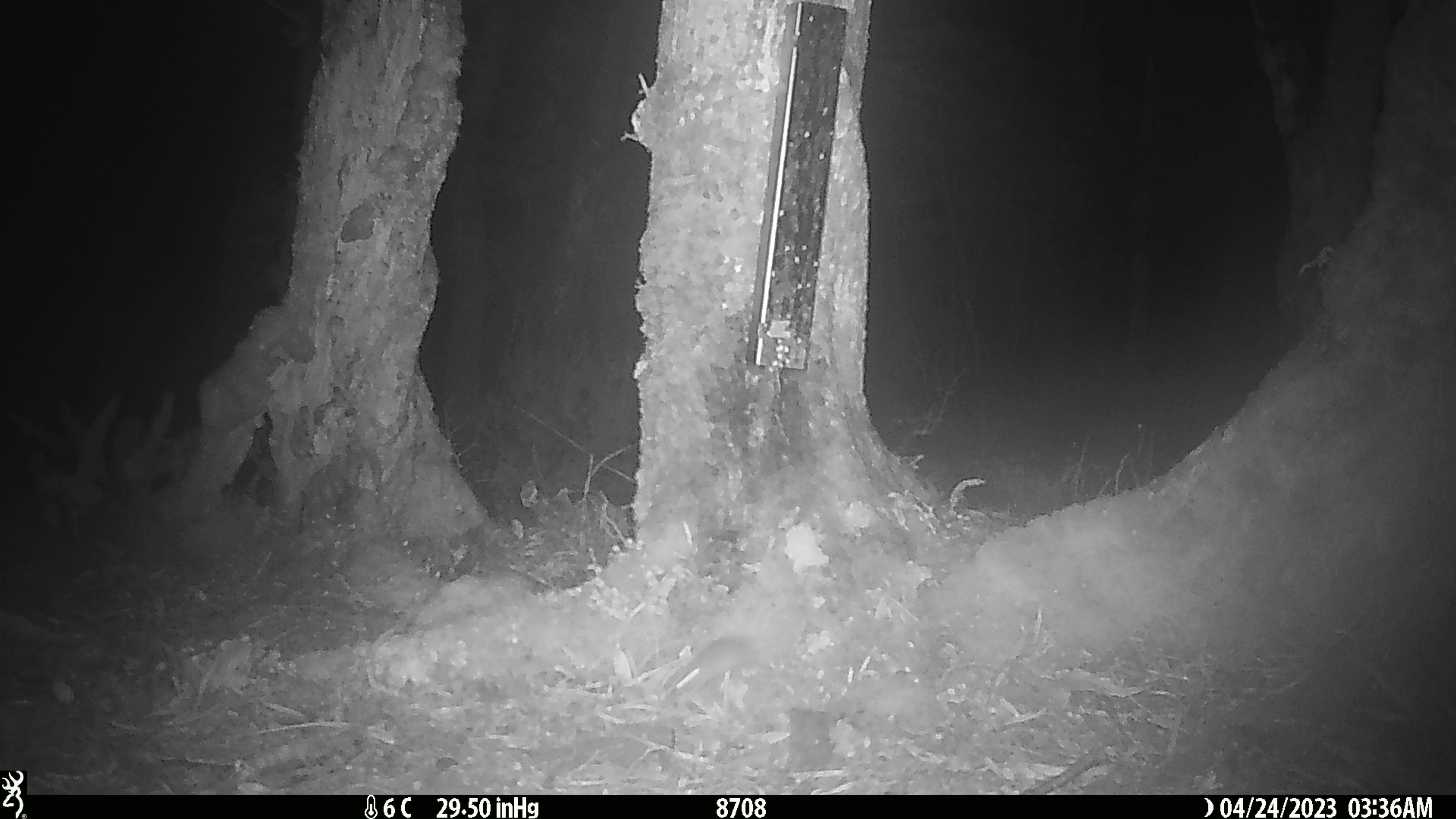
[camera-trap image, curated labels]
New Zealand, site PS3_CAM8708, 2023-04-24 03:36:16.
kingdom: Animalia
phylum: Chordata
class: Mammalia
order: Rodentia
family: Muridae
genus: Mus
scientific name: Mus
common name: mouse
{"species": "mouse (Mus)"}